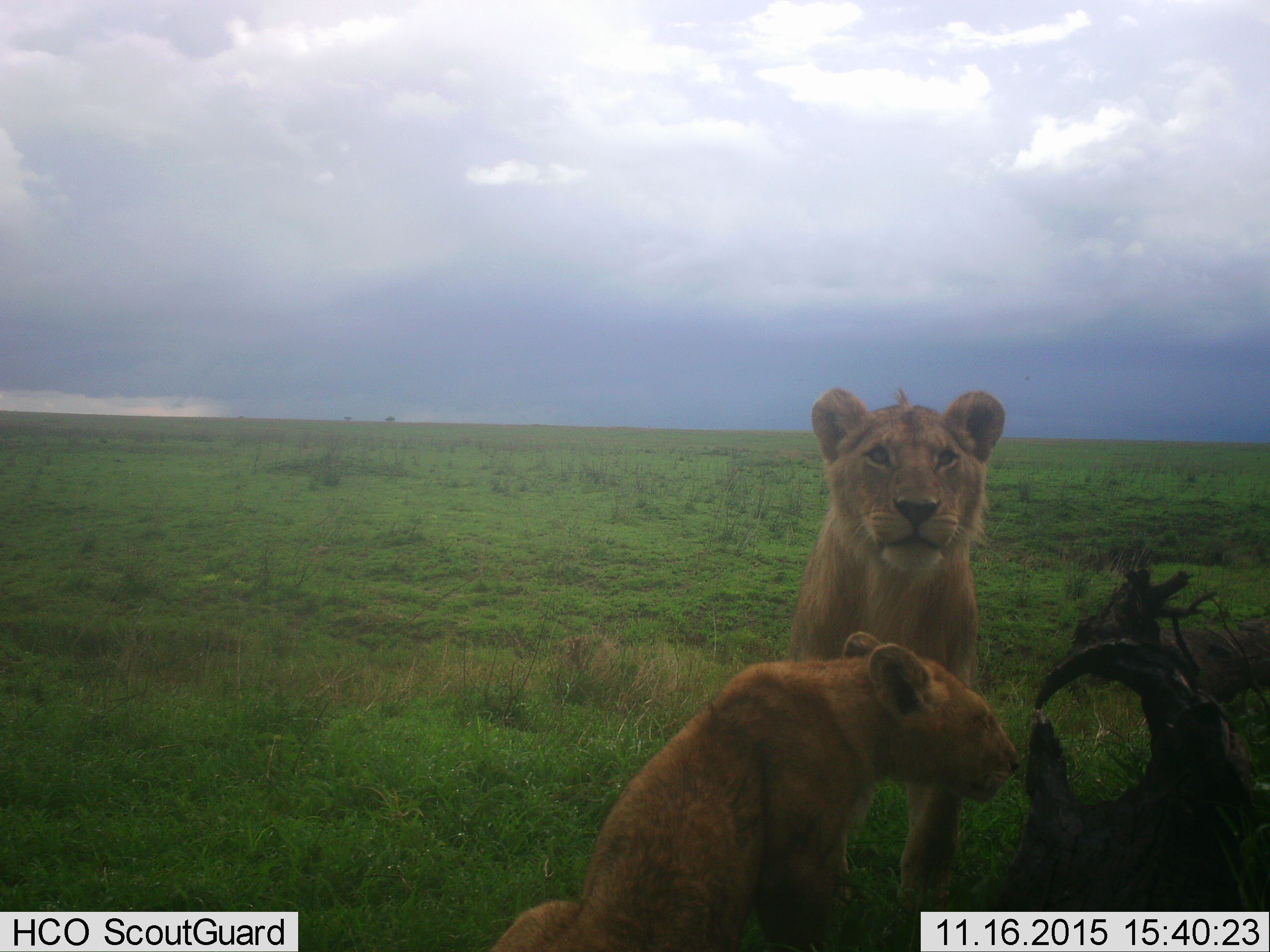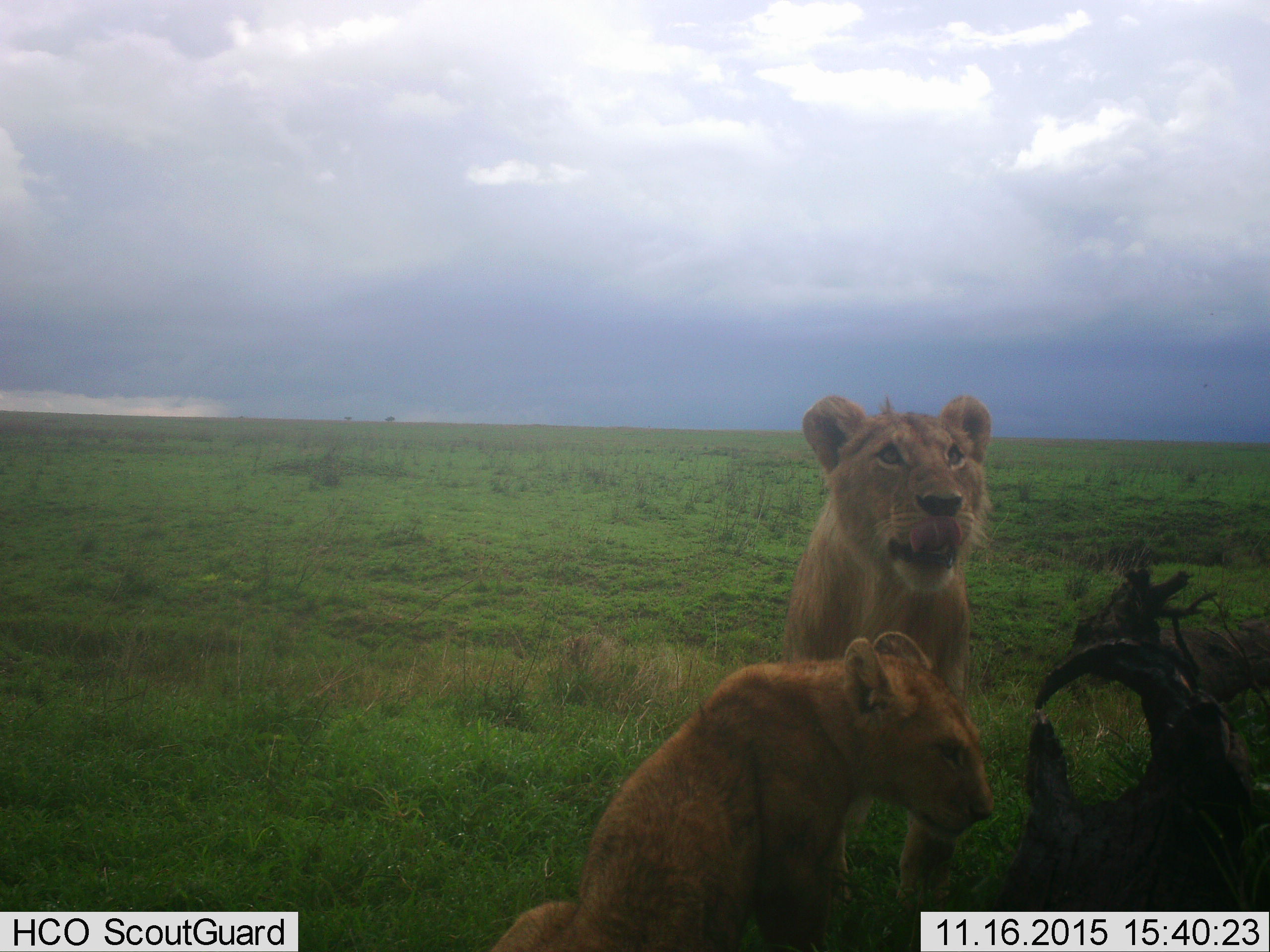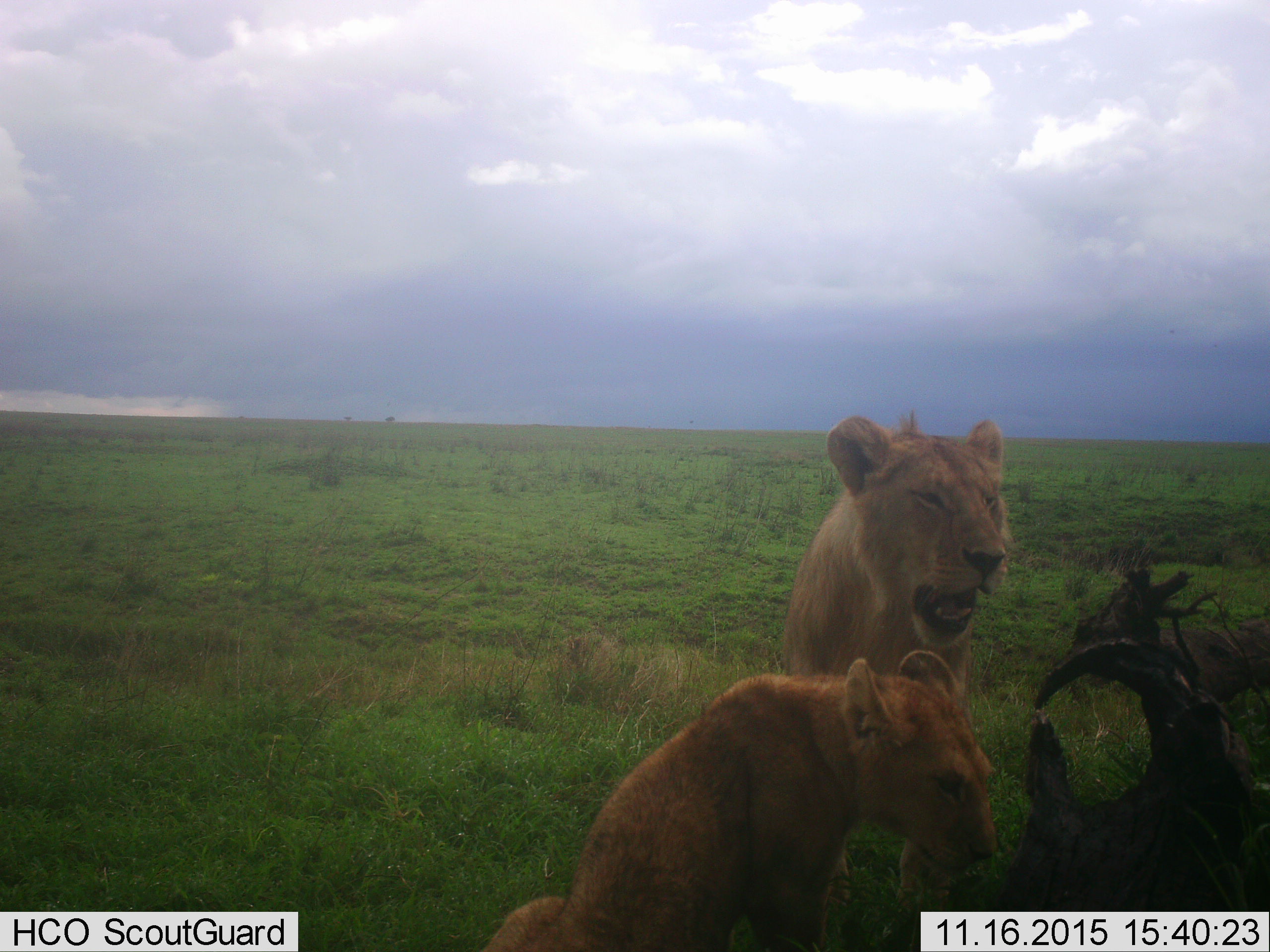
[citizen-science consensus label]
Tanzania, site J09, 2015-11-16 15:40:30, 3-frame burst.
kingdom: Animalia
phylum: Chordata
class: Mammalia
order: Carnivora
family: Felidae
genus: Panthera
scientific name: Panthera leo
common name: lion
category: lioncub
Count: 1.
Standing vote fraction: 60%.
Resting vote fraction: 60%.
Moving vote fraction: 0%.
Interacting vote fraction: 20%.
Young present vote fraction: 60%.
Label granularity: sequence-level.